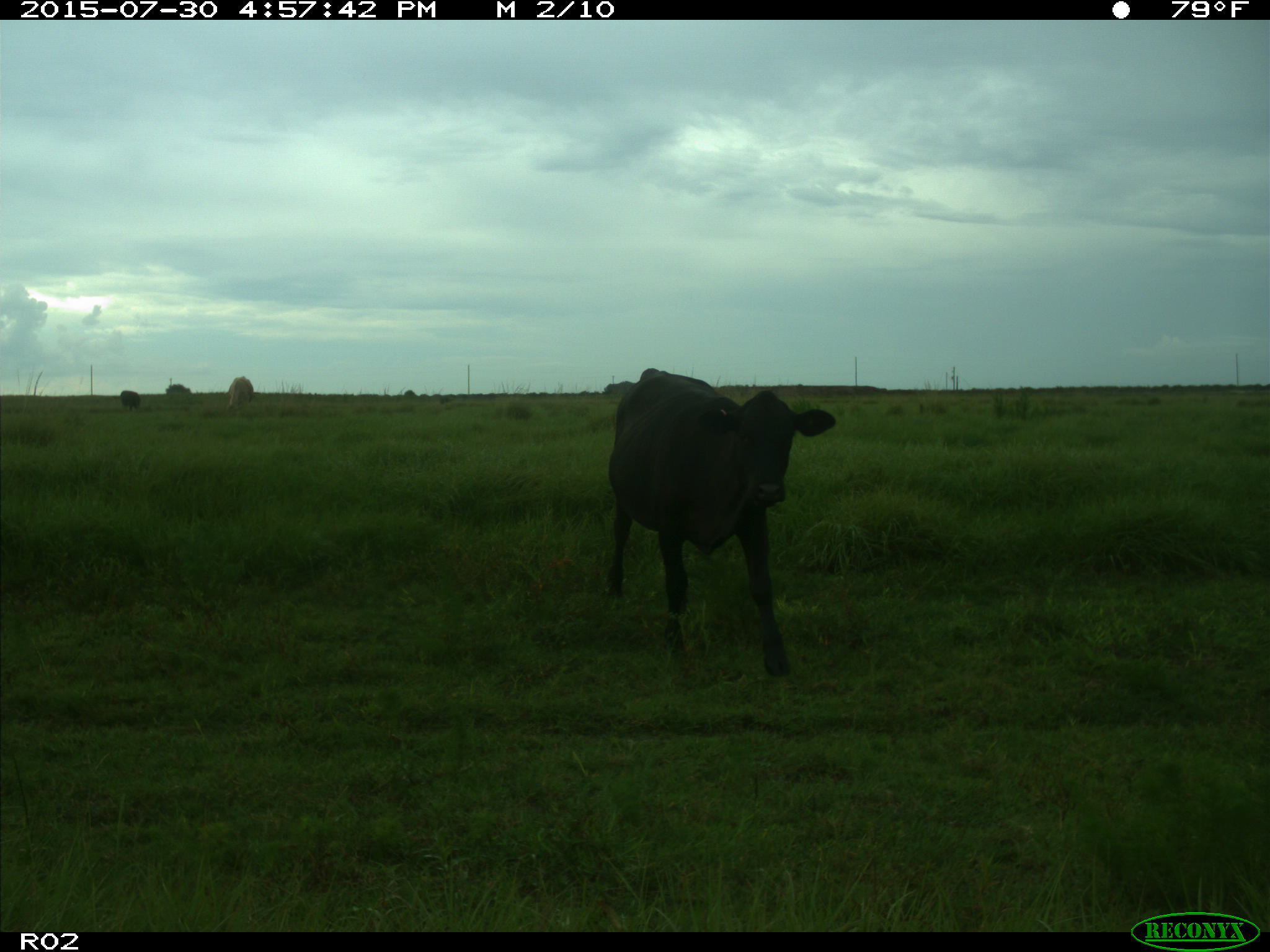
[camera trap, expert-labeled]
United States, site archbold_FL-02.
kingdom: Animalia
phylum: Chordata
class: Mammalia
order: Artiodactyla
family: Bovidae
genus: Bos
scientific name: Bos taurus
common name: domestic cow